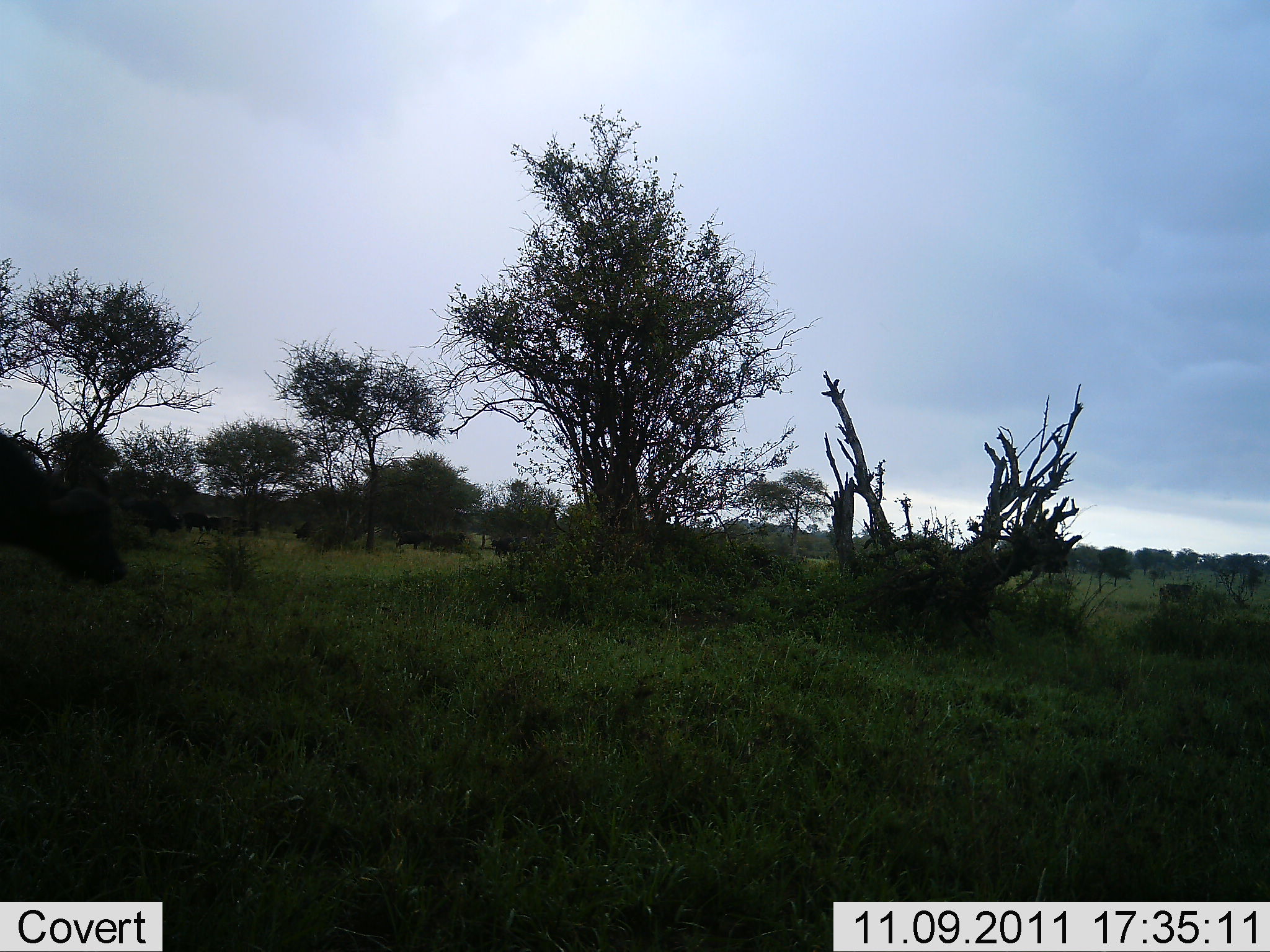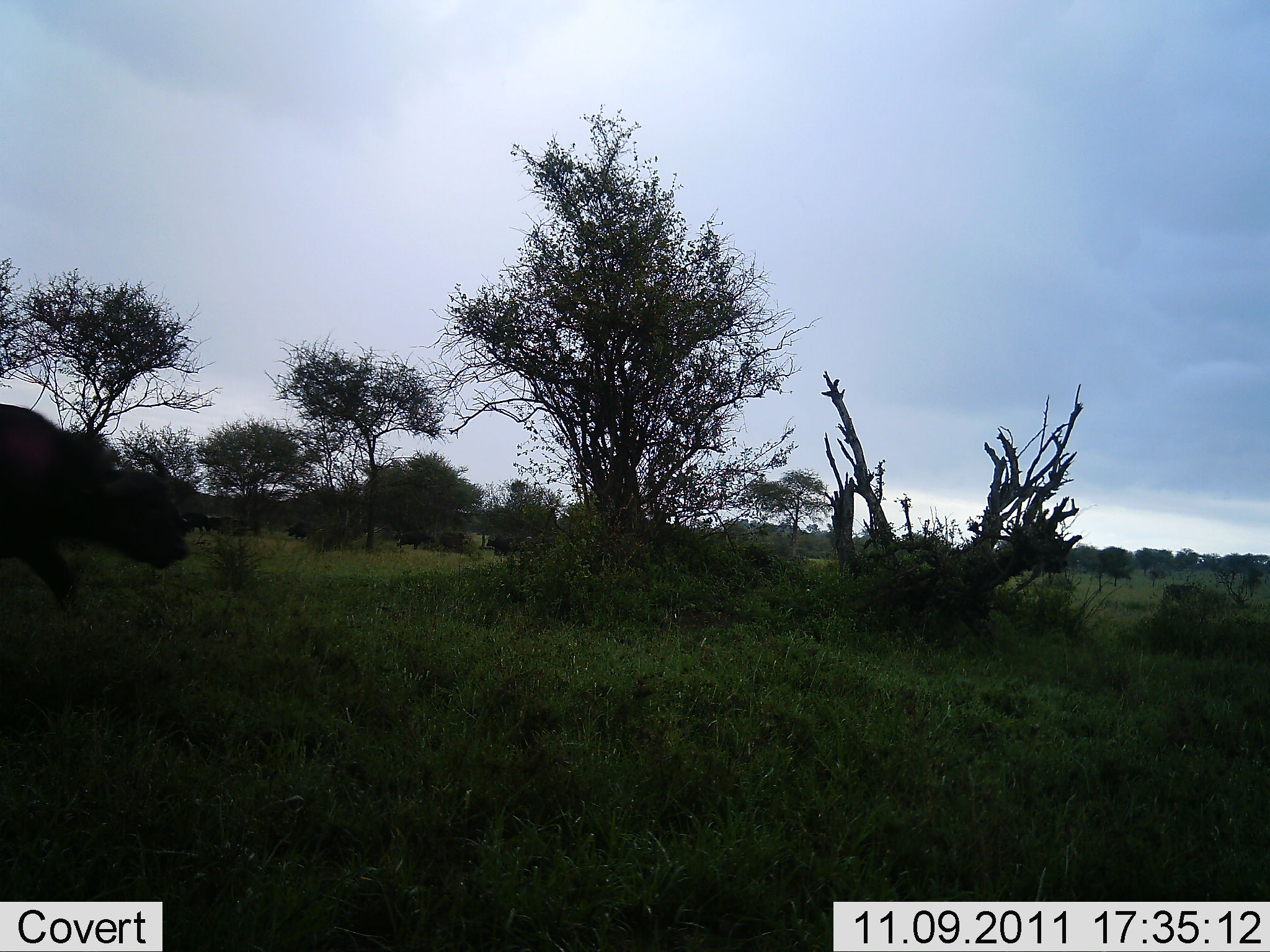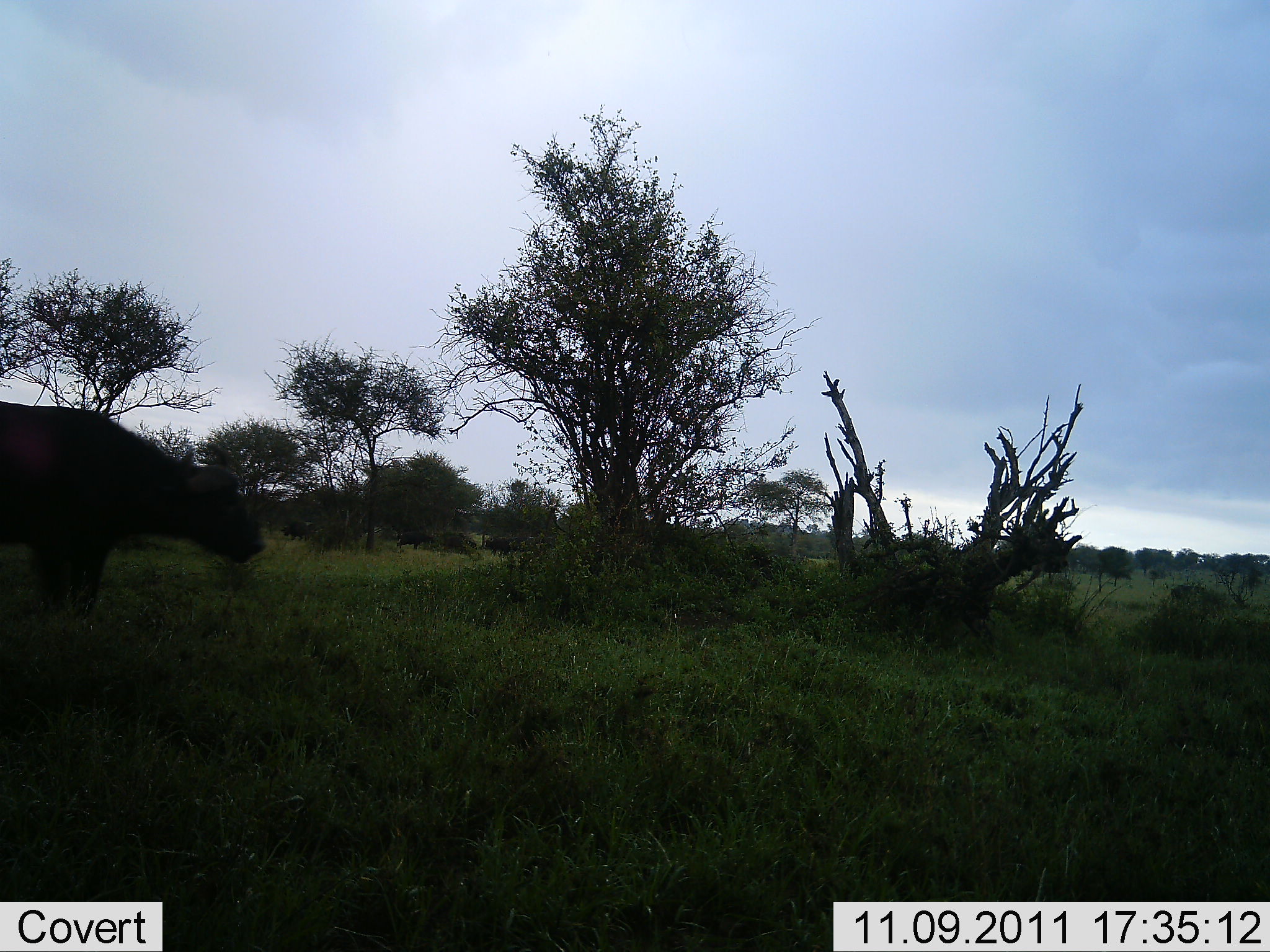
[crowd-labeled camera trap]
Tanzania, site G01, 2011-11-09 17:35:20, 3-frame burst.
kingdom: Animalia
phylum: Chordata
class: Mammalia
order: Artiodactyla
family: Bovidae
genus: Syncerus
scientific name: Syncerus caffer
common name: cape buffalo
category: buffalo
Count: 4.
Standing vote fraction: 36%.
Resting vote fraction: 0%.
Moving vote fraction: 71%.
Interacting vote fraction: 0%.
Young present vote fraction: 0%.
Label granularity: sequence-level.